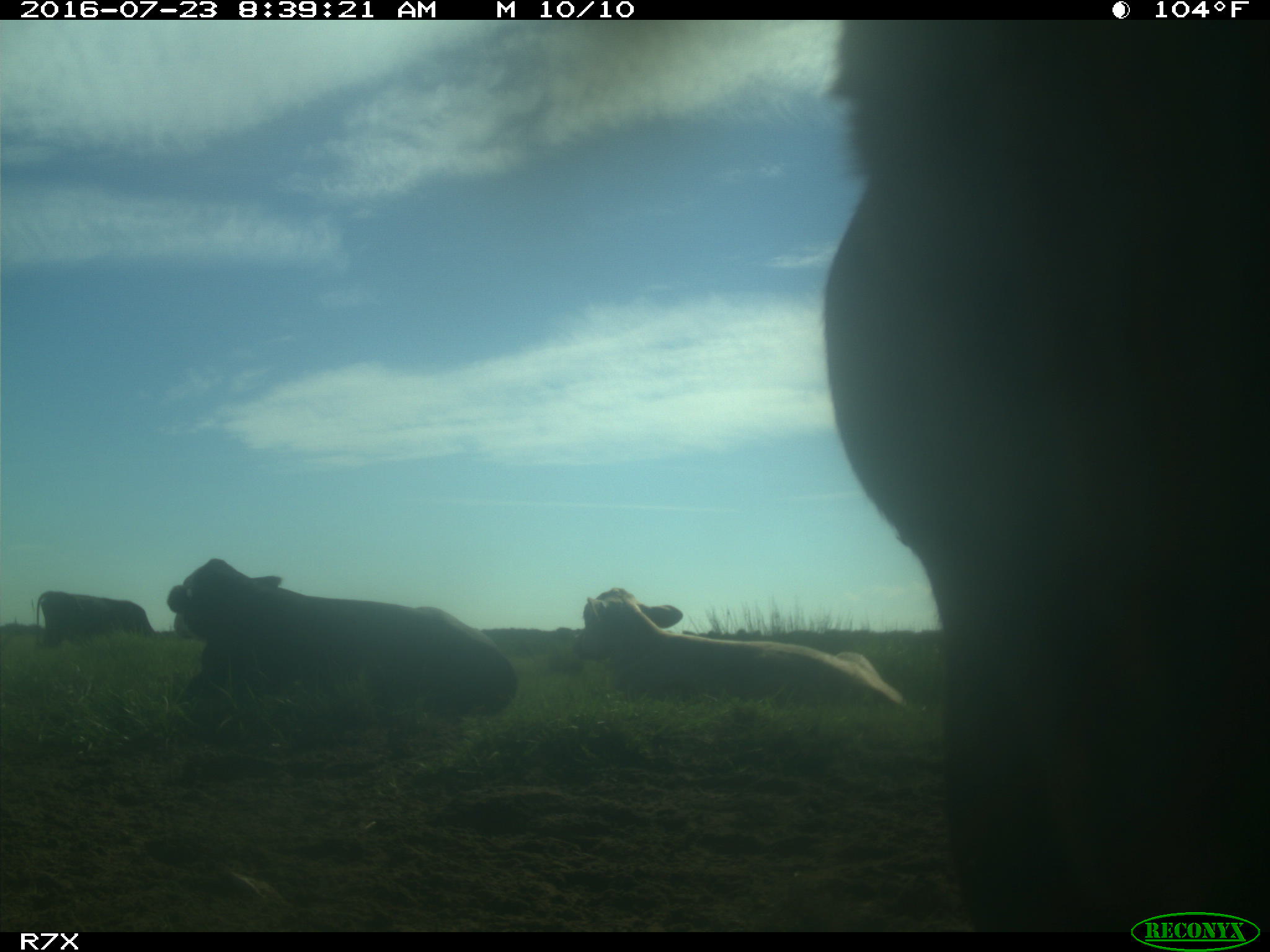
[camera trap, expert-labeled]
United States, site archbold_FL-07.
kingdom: Animalia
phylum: Chordata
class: Mammalia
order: Artiodactyla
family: Bovidae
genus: Bos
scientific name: Bos taurus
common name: domestic cow